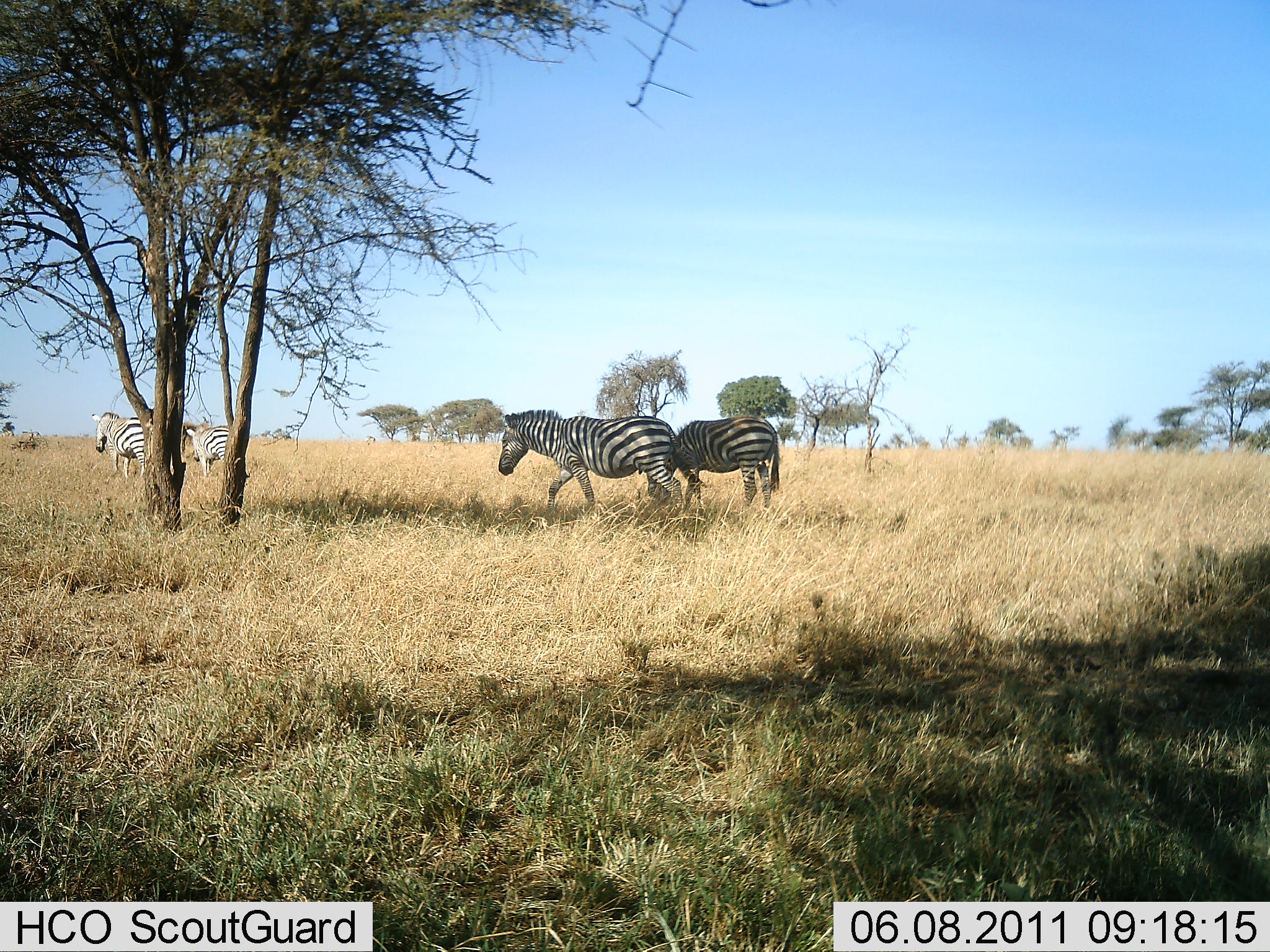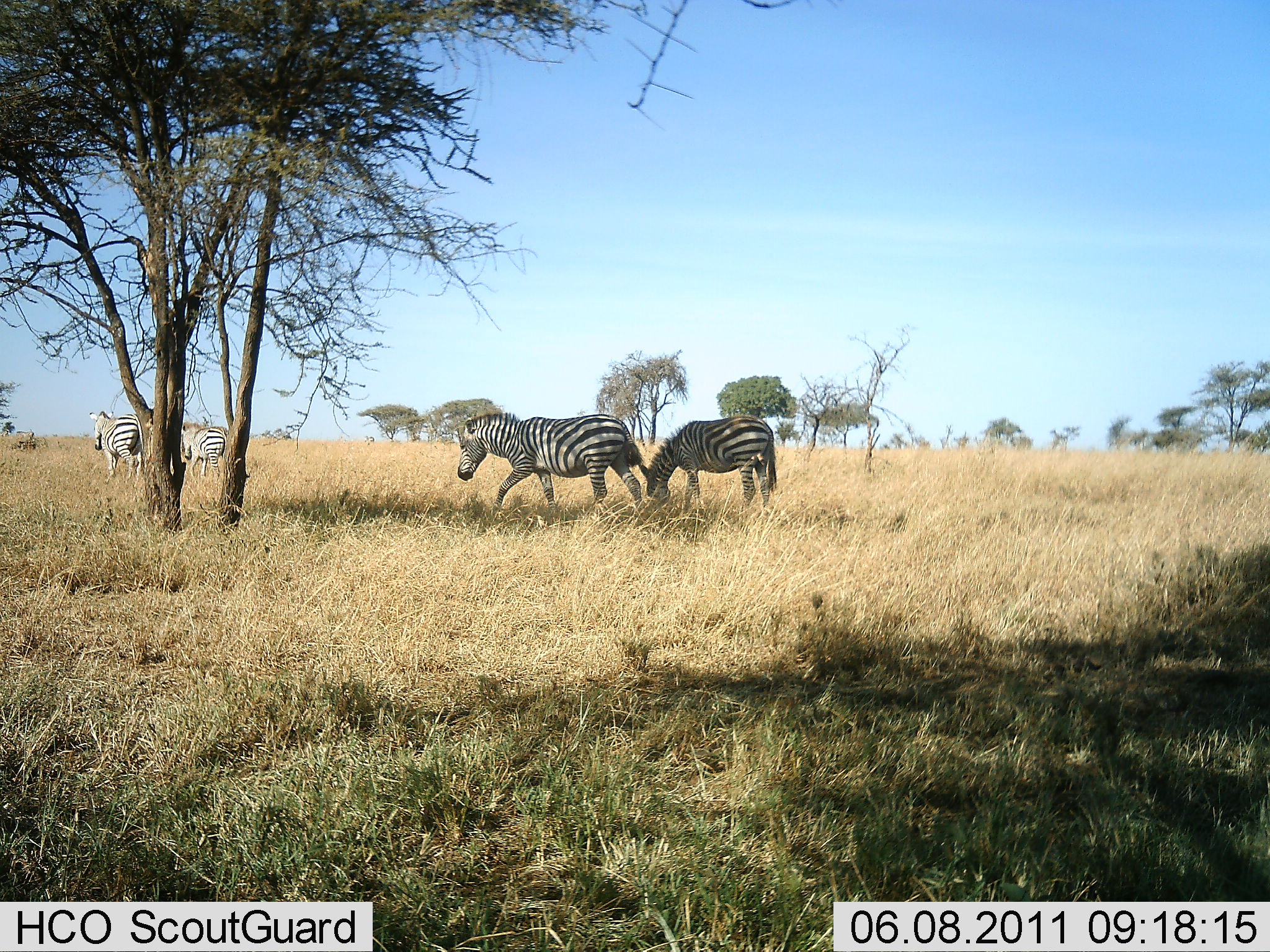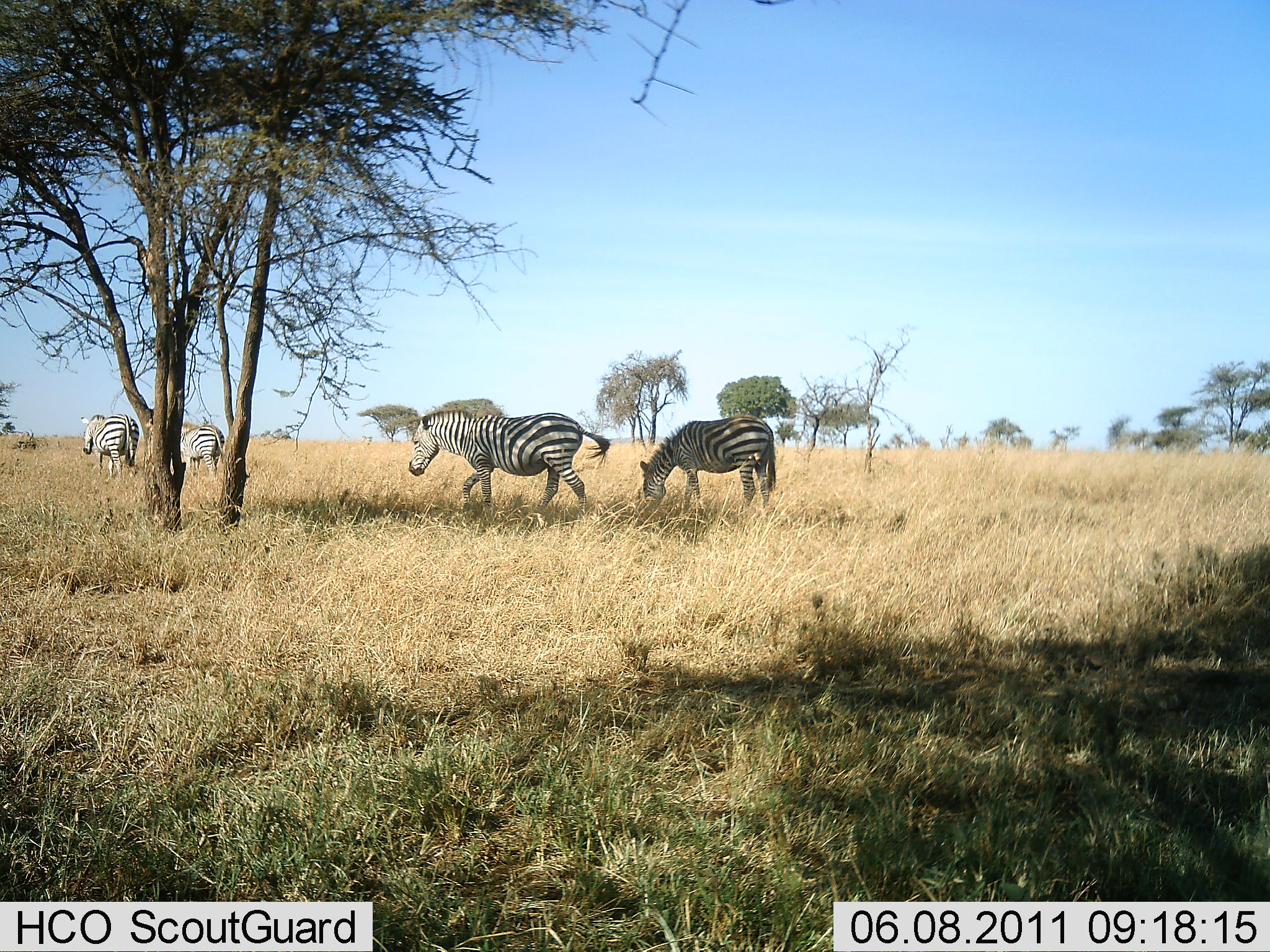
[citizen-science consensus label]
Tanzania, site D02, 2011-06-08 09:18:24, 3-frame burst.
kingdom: Animalia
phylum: Chordata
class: Mammalia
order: Perissodactyla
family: Equidae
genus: Equus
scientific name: Equus quagga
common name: plains zebra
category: zebra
Zebra (plains zebra) (Equus quagga), count 4. Behavior (volunteer vote fractions): standing 23%, resting 0%, moving 100%, interacting 0%. Young present (vote fraction): 0%. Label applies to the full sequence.